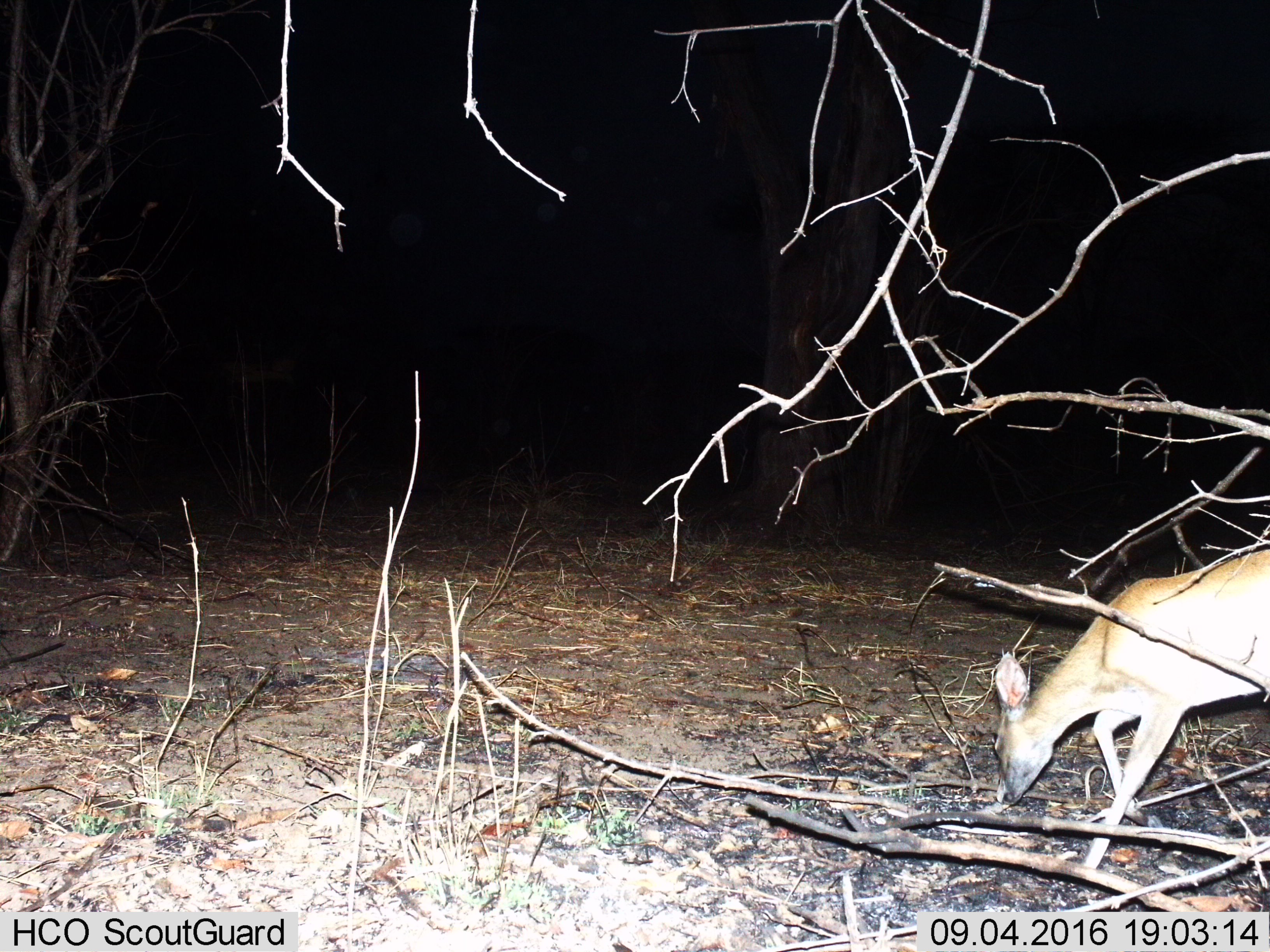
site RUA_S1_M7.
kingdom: Animalia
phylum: Chordata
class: Mammalia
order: Artiodactyla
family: Bovidae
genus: Madoqua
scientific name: Madoqua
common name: dik-dik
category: dikdik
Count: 1.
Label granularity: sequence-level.